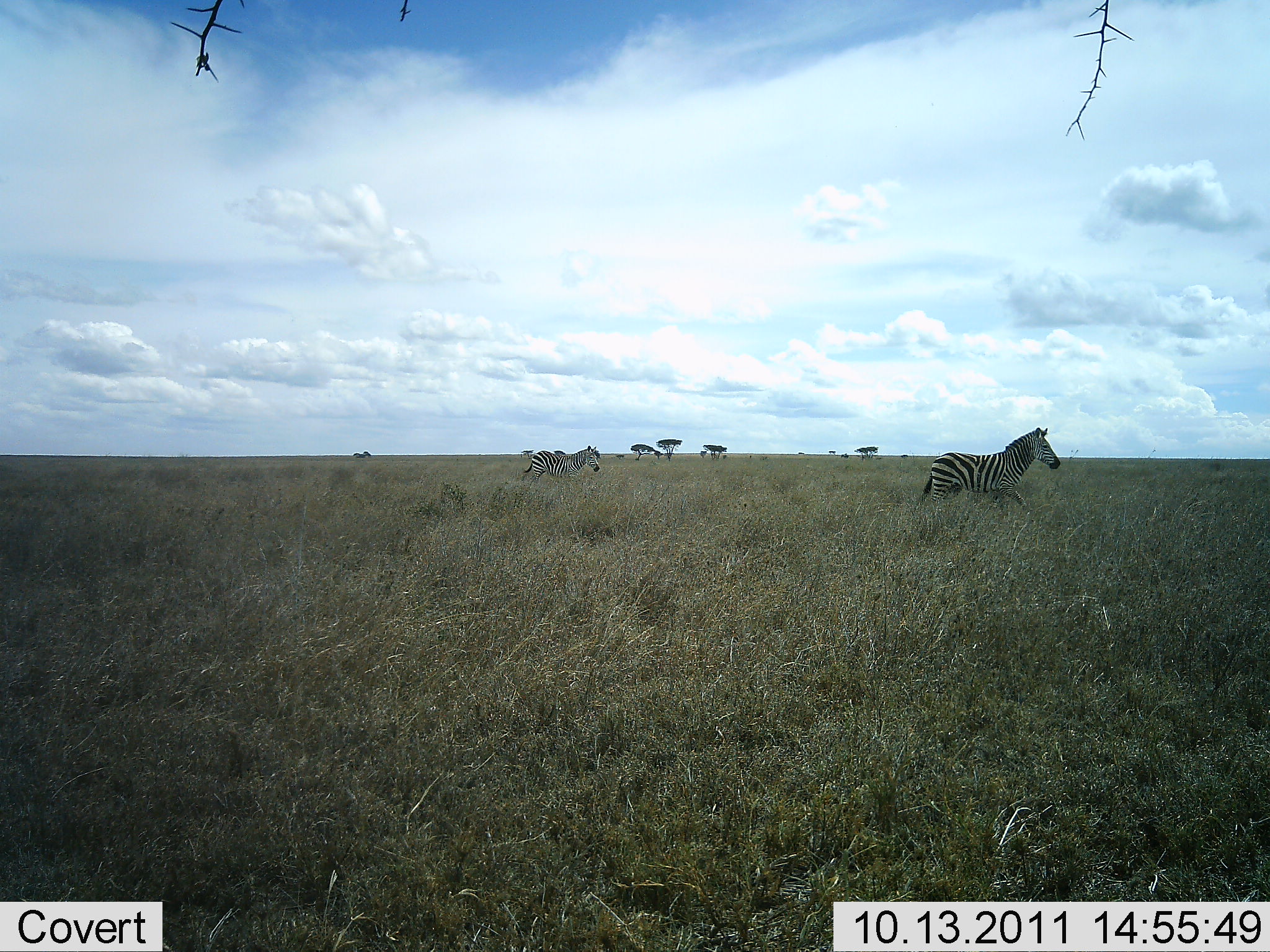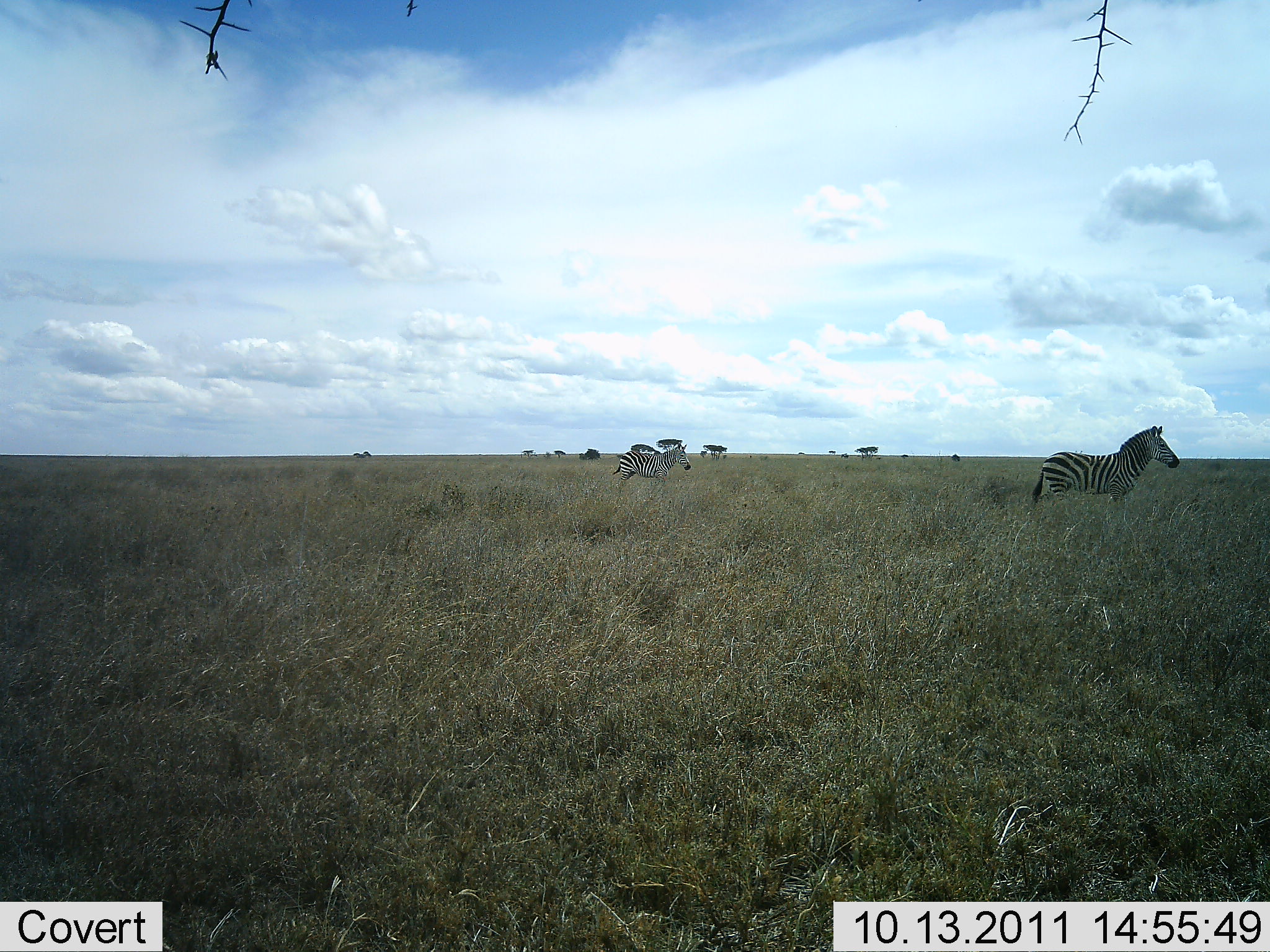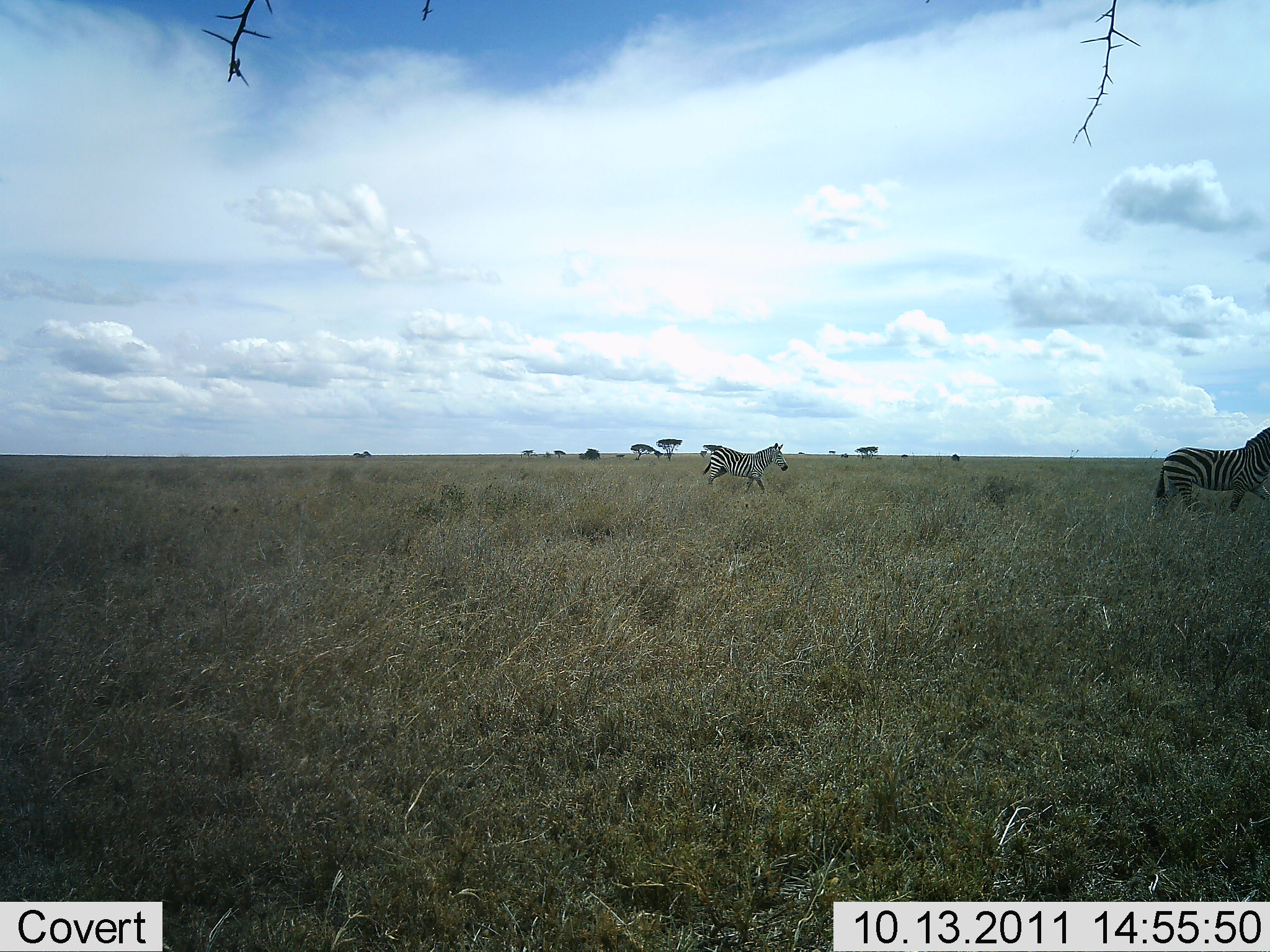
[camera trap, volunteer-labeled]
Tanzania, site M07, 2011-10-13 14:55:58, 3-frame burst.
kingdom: Animalia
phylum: Chordata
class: Mammalia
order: Perissodactyla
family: Equidae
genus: Equus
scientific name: Equus quagga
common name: plains zebra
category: zebra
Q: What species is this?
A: Zebra (plains zebra) (Equus quagga).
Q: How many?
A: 2.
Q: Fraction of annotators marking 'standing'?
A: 13%.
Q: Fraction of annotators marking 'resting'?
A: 0%.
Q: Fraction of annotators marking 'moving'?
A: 87%.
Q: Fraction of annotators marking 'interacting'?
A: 0%.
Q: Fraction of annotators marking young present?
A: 0%.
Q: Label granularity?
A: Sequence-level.